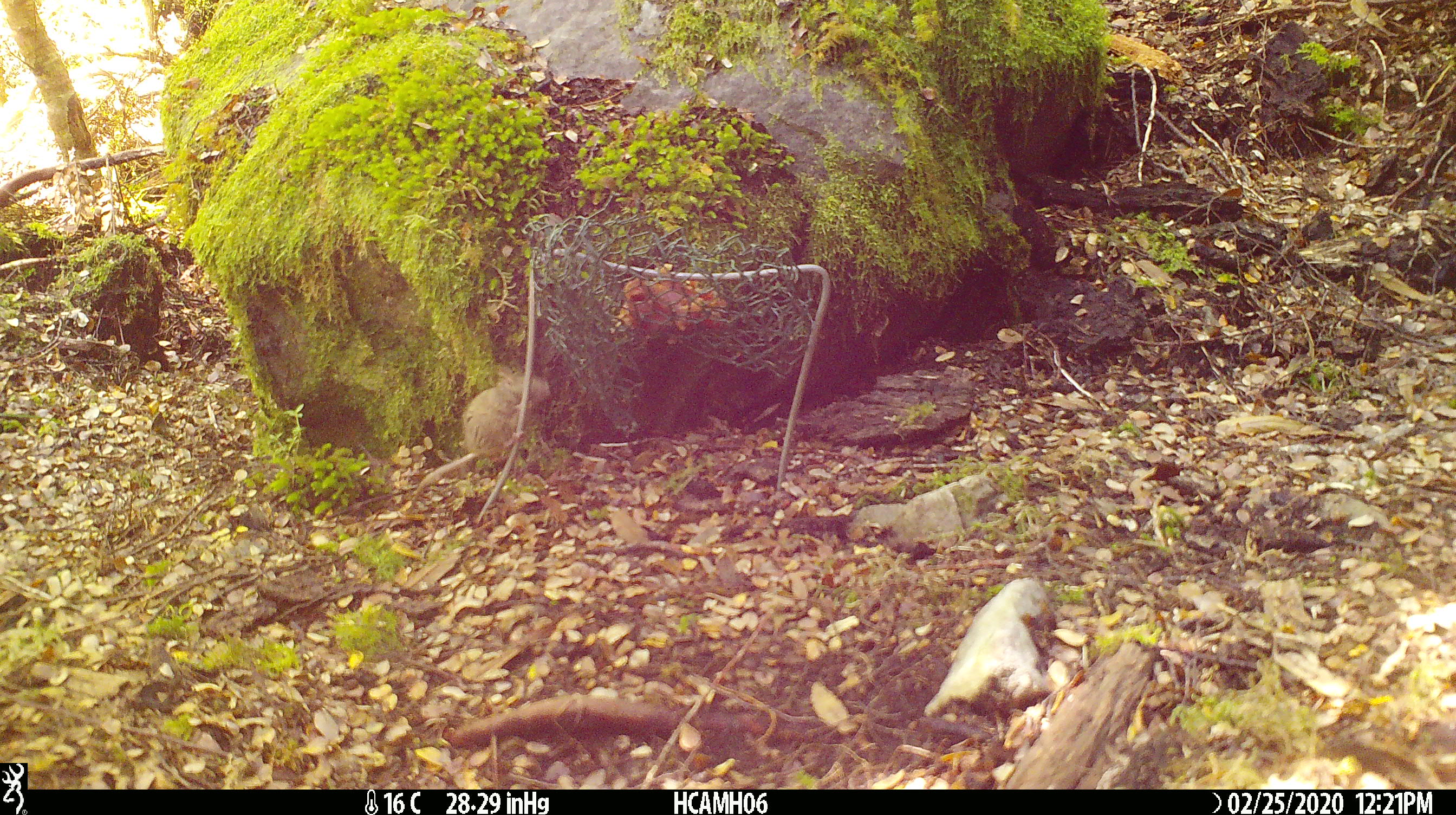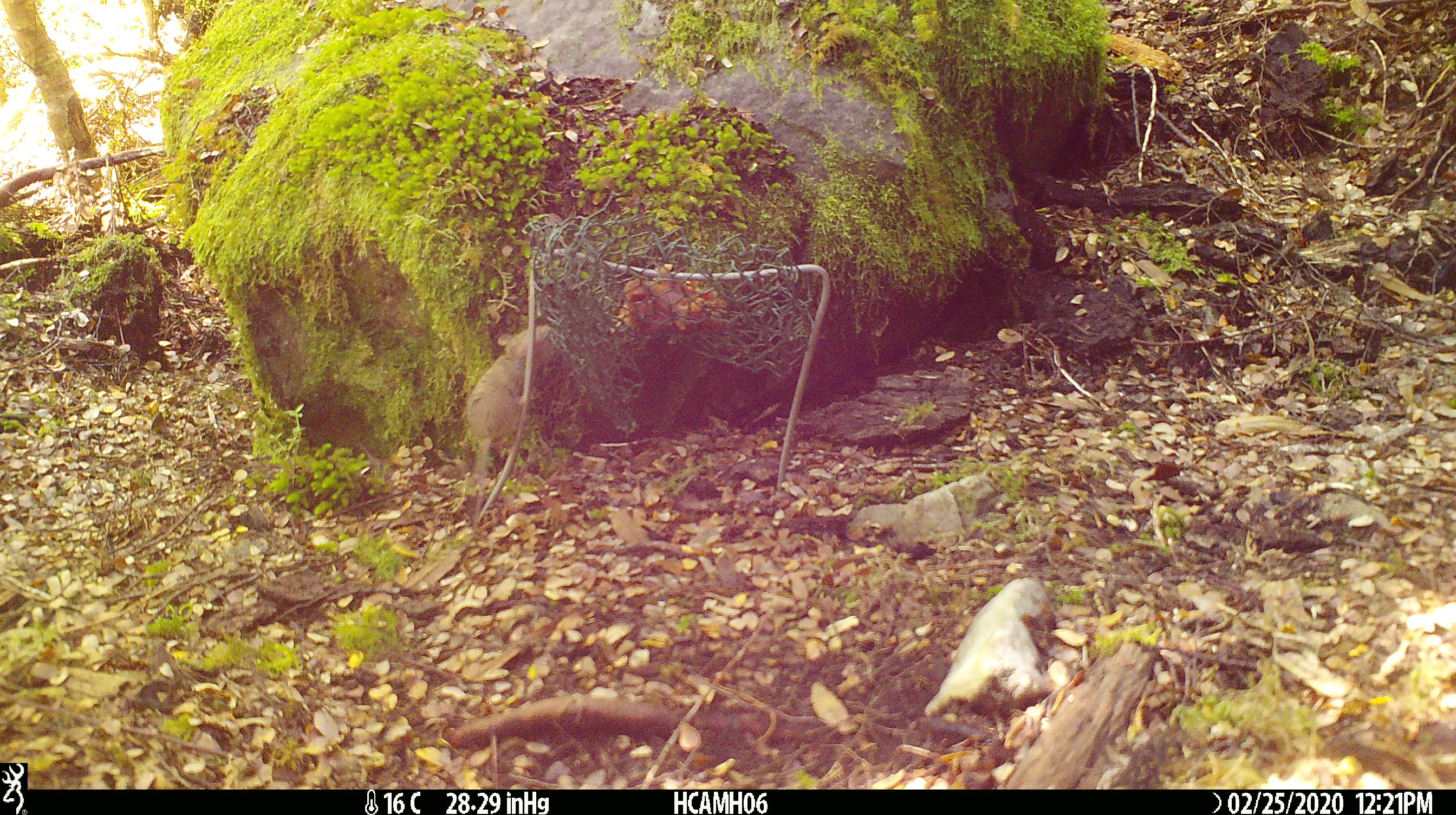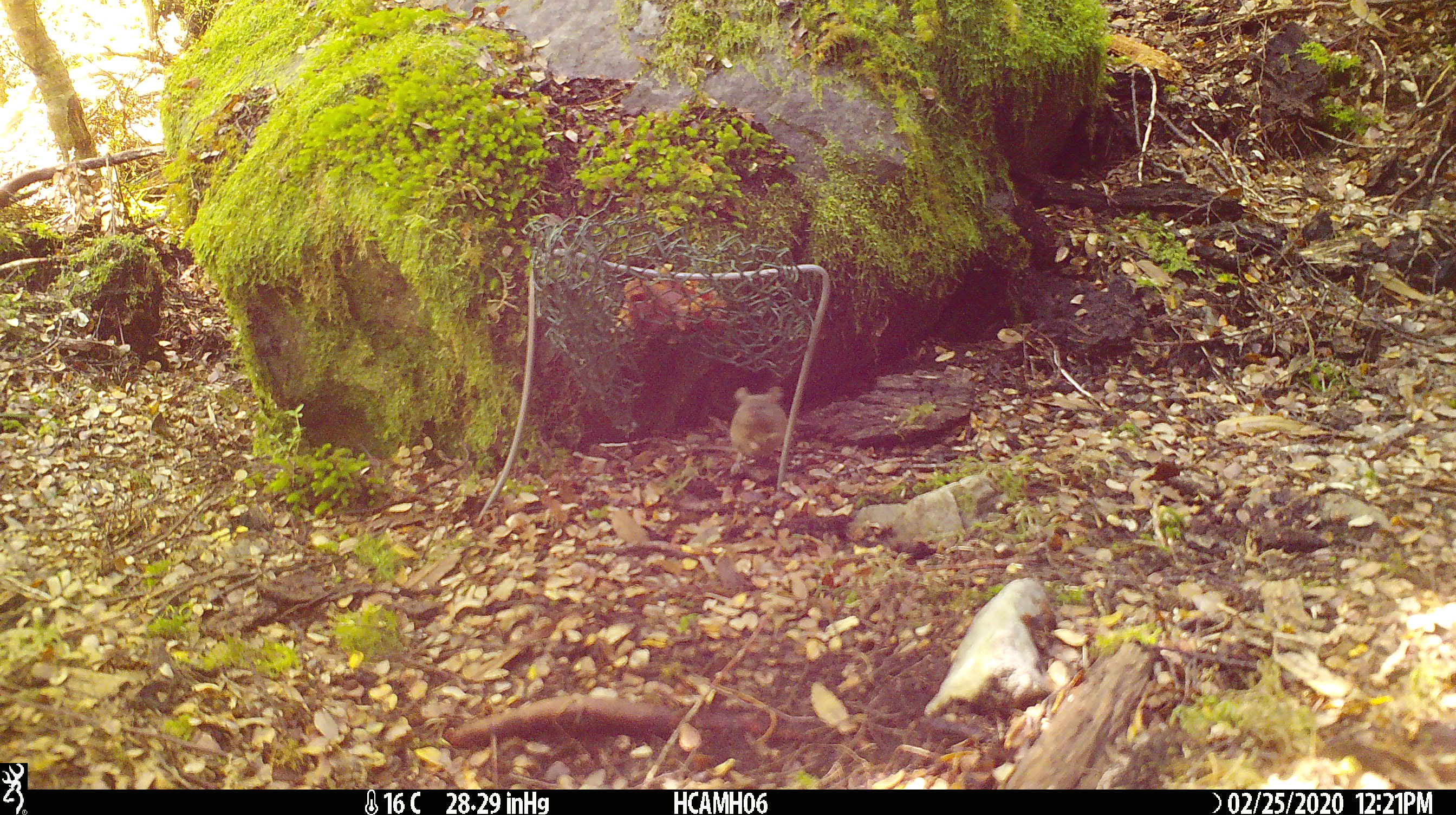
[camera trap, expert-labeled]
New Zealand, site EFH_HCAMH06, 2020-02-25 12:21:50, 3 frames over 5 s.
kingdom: Animalia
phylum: Chordata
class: Mammalia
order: Rodentia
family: Muridae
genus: Mus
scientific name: Mus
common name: mouse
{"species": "mouse (Mus)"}